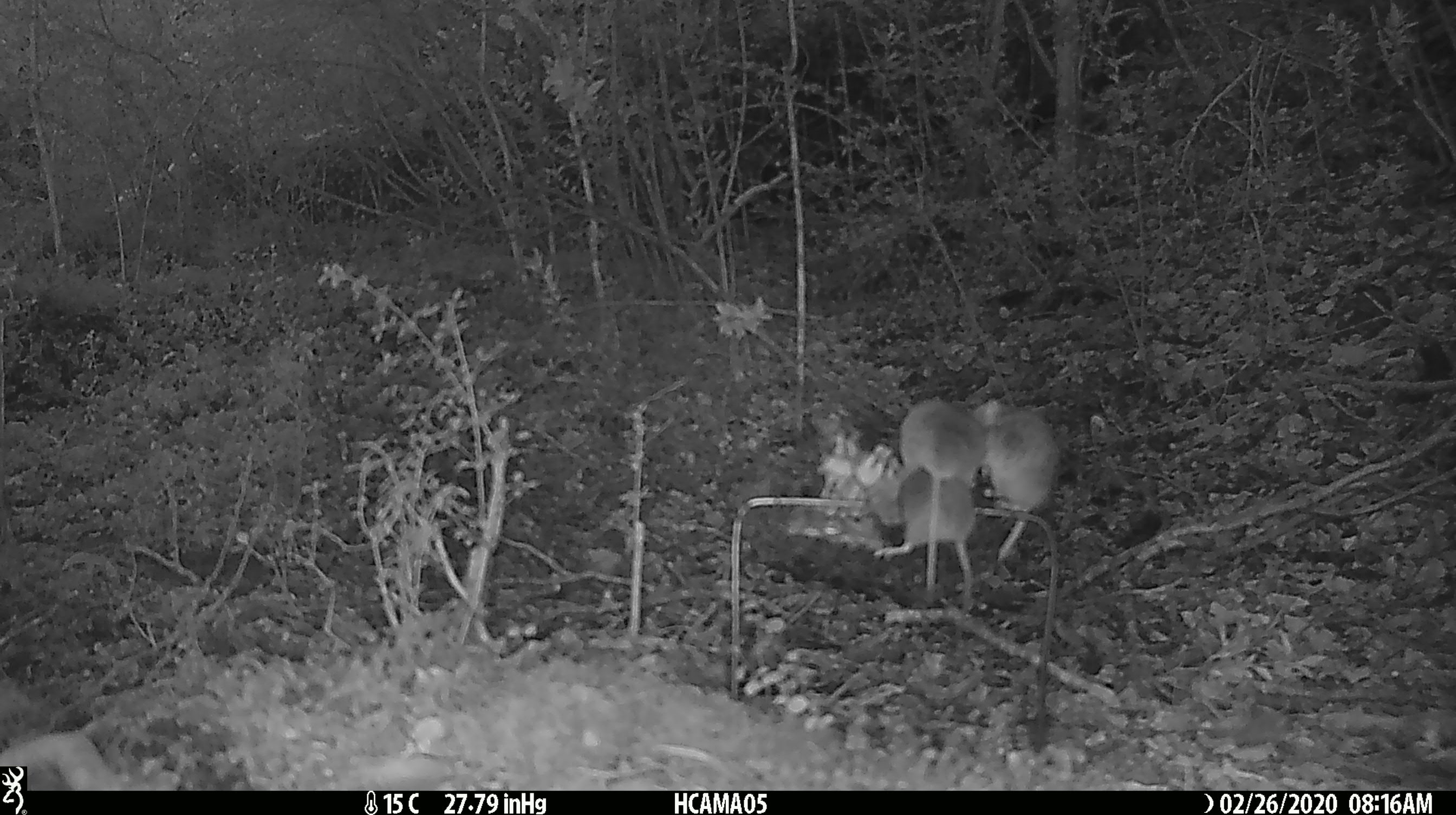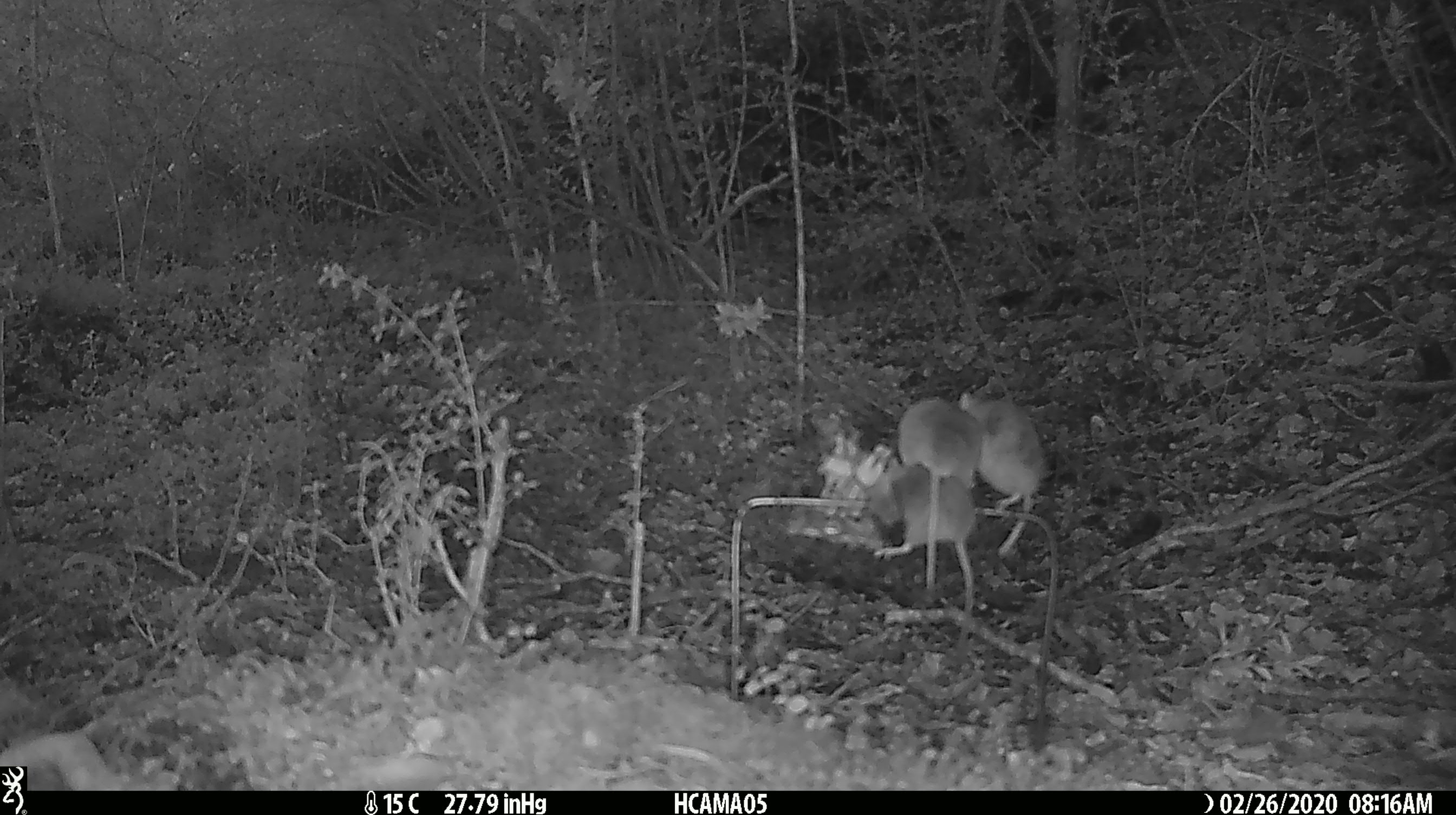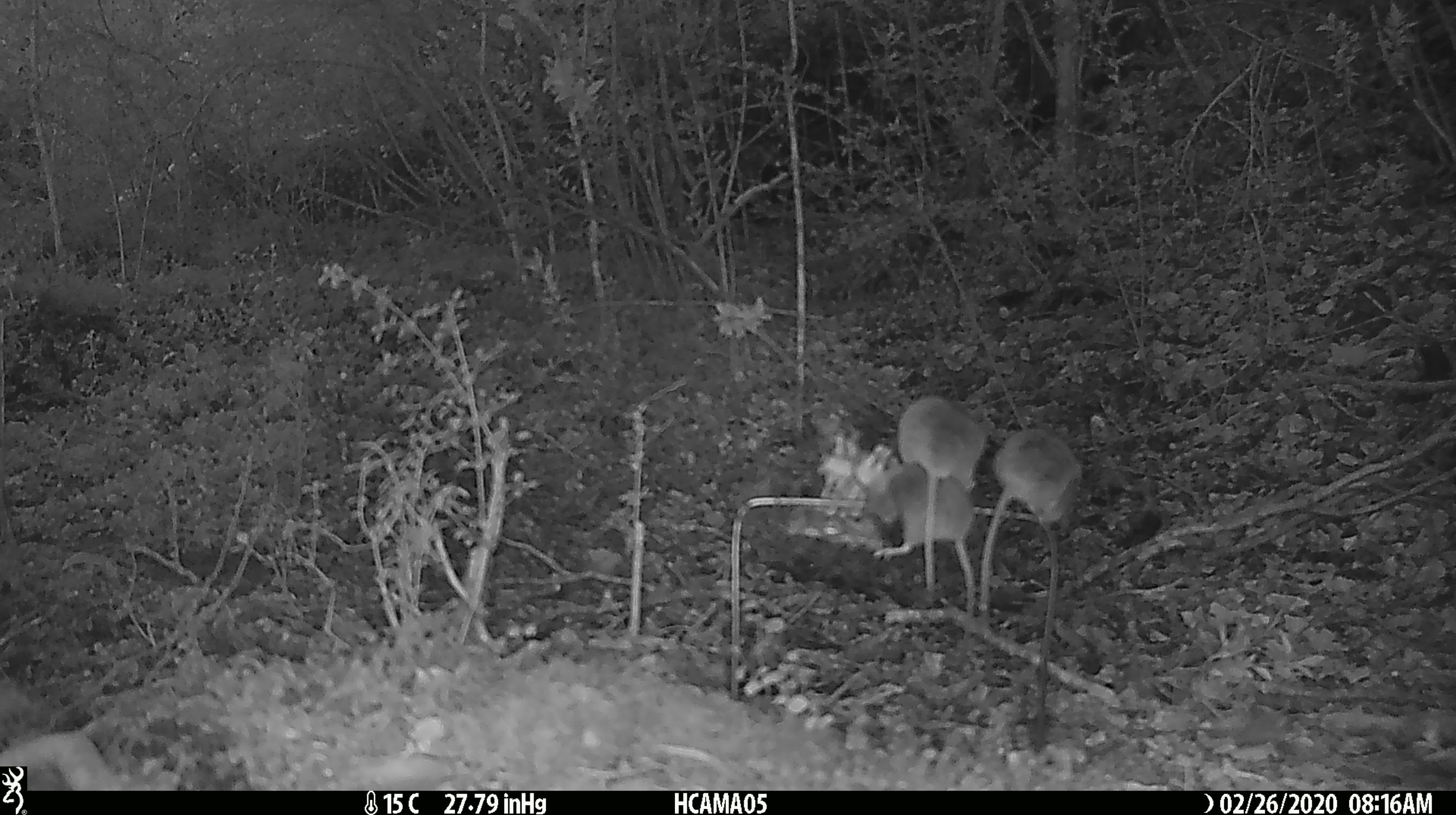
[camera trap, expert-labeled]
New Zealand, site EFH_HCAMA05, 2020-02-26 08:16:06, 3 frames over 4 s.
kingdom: Animalia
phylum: Chordata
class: Mammalia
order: Rodentia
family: Muridae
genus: Mus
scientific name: Mus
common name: mouse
Mouse (Mus).